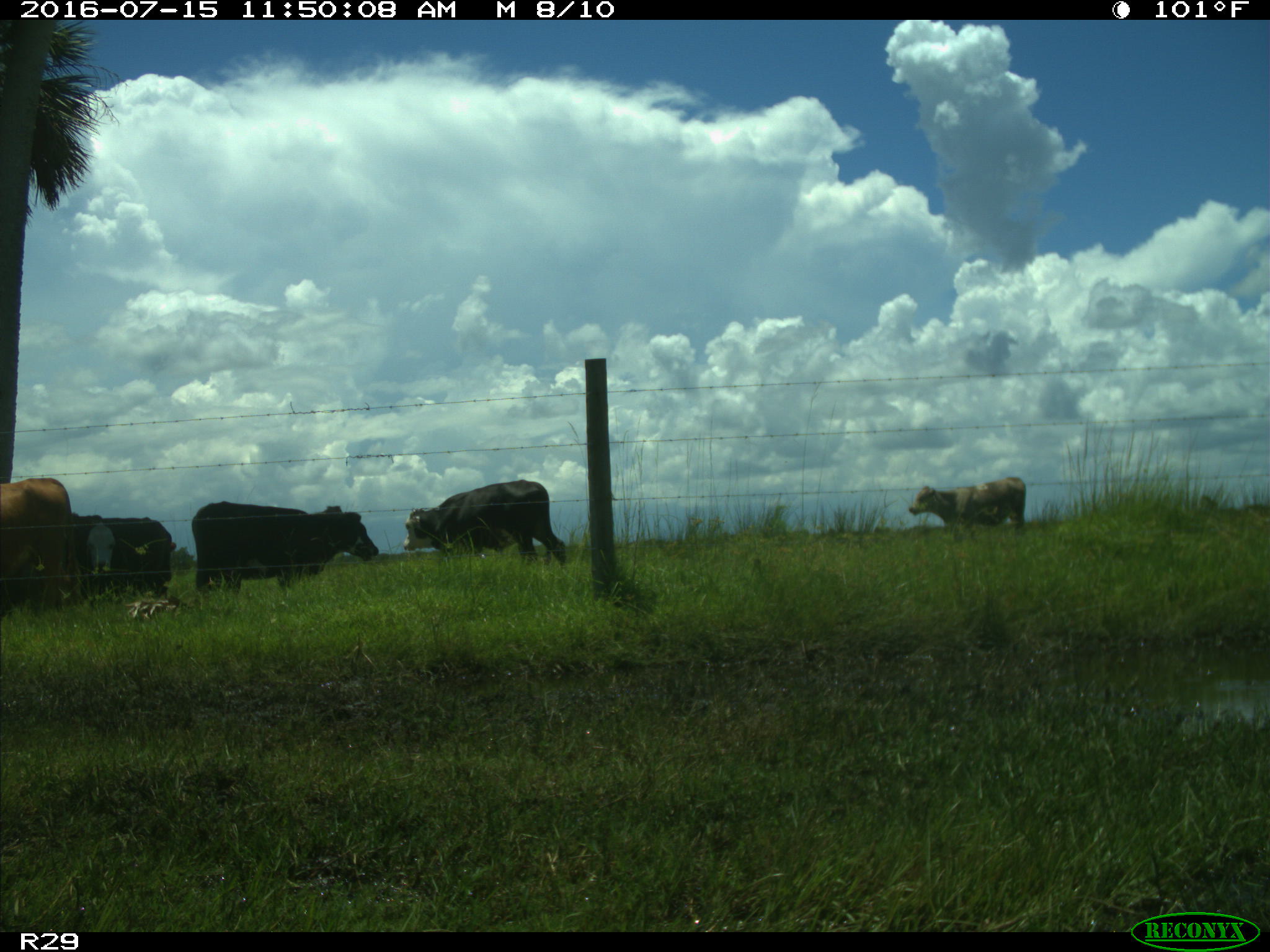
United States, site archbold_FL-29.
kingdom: Animalia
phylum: Chordata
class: Mammalia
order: Artiodactyla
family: Bovidae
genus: Bos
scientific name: Bos taurus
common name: domestic cow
Bos taurus (domestic cow).